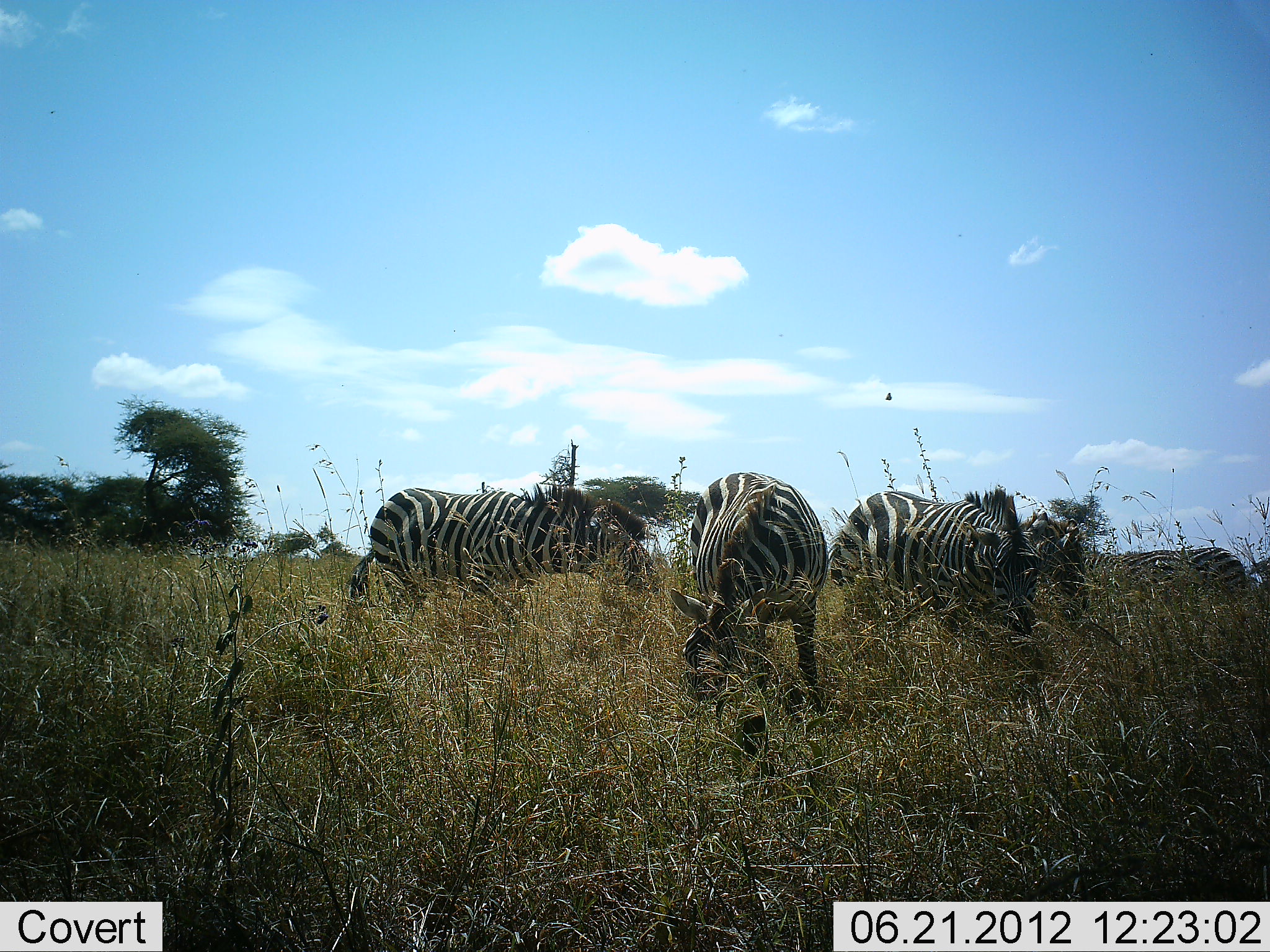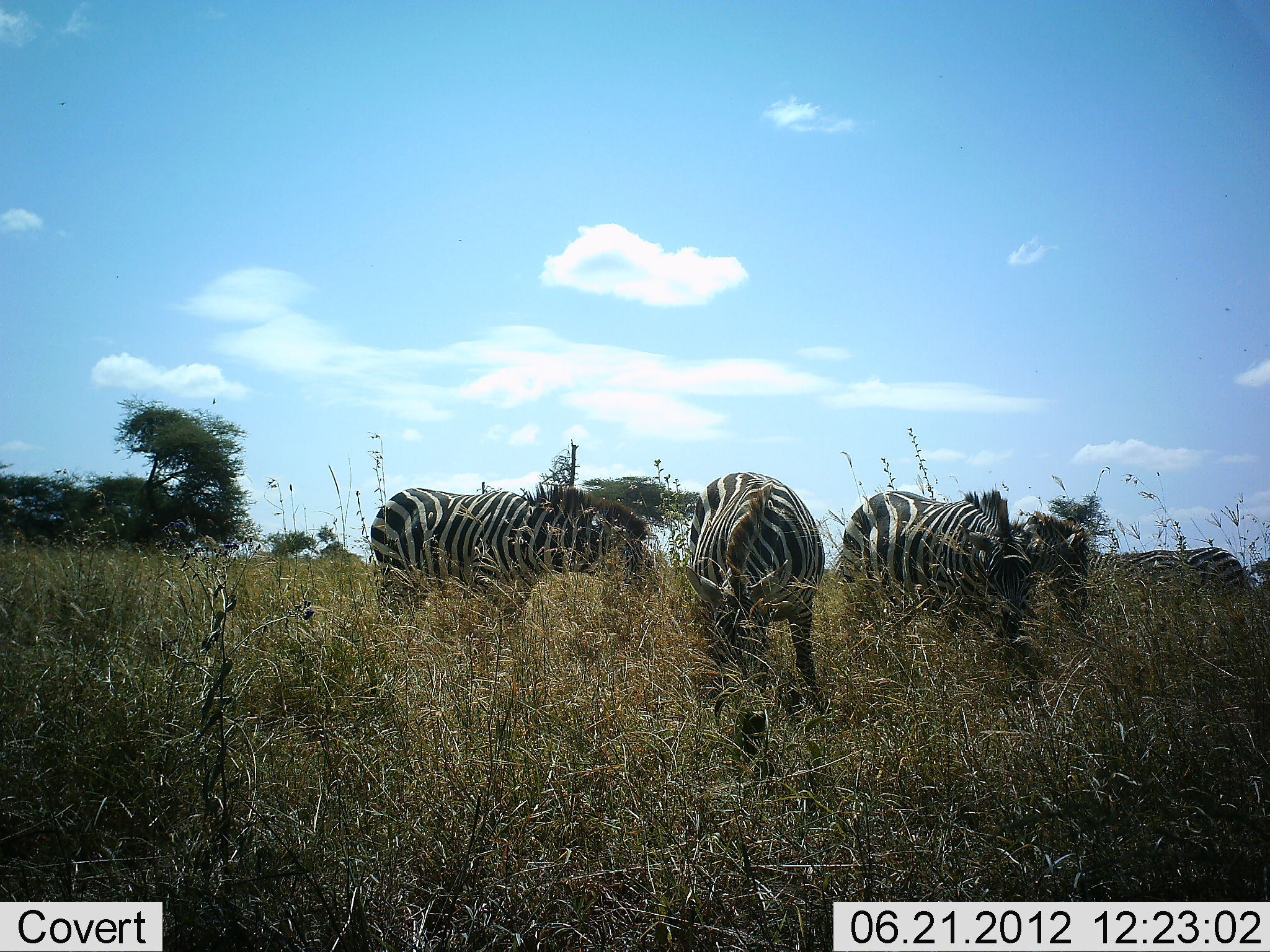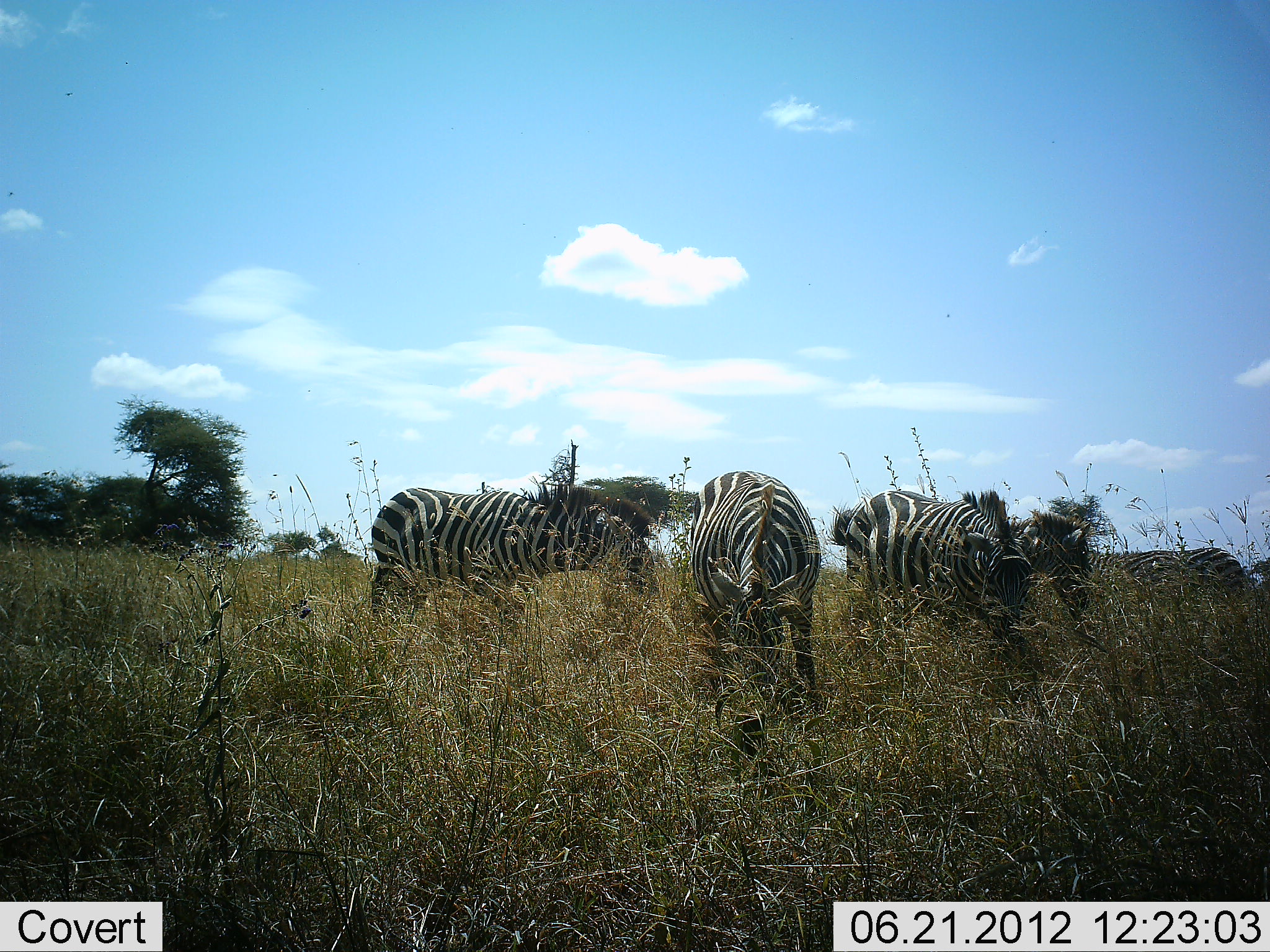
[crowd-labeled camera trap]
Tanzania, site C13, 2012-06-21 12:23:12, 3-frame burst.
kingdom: Animalia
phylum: Chordata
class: Mammalia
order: Perissodactyla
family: Equidae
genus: Equus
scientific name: Equus quagga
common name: plains zebra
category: zebra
Zebra (plains zebra) (Equus quagga), count 5. Behavior (volunteer vote fractions): standing 70%, resting 0%, moving 0%, interacting 0%. Young present (vote fraction): 0%. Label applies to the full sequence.